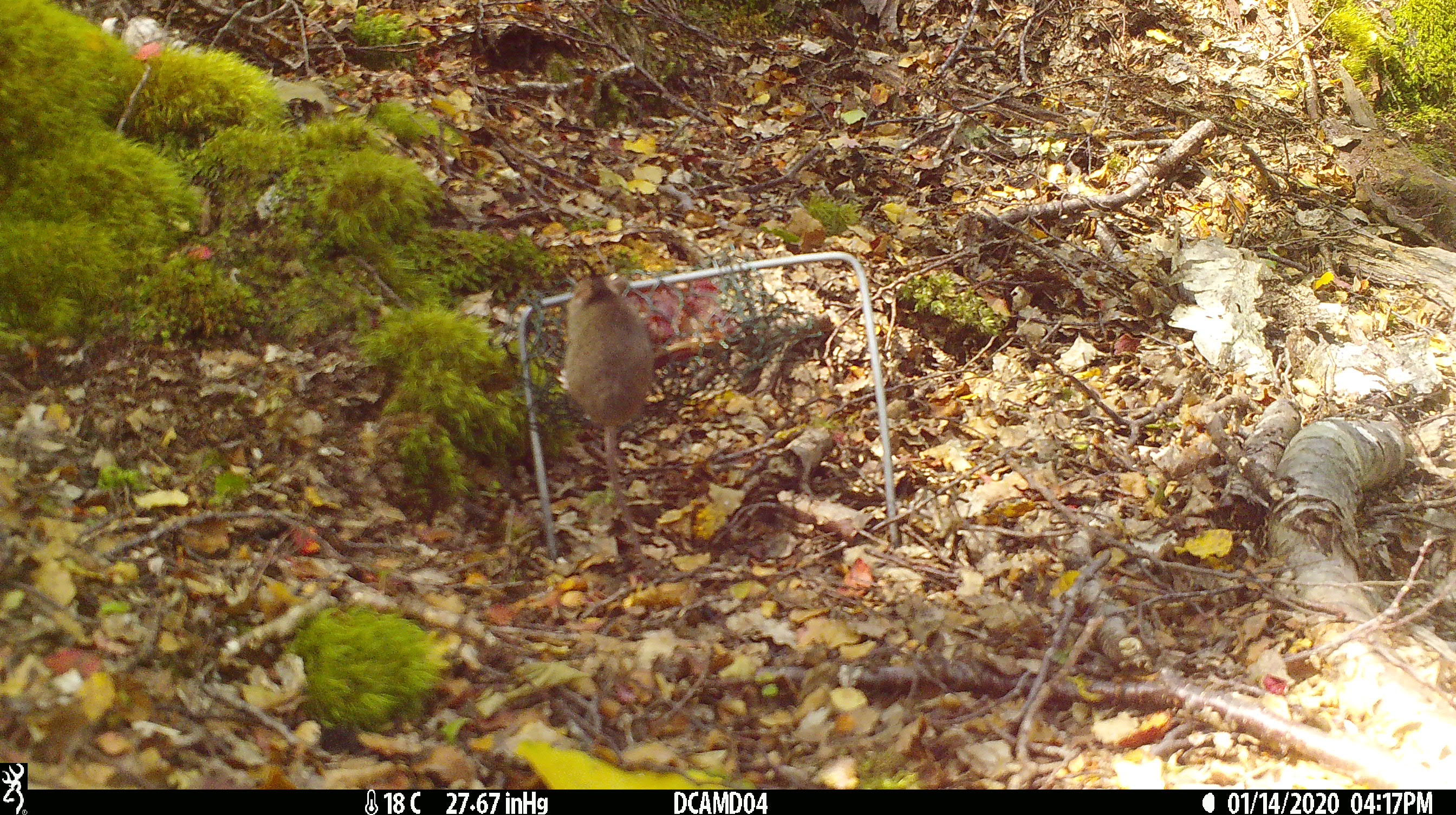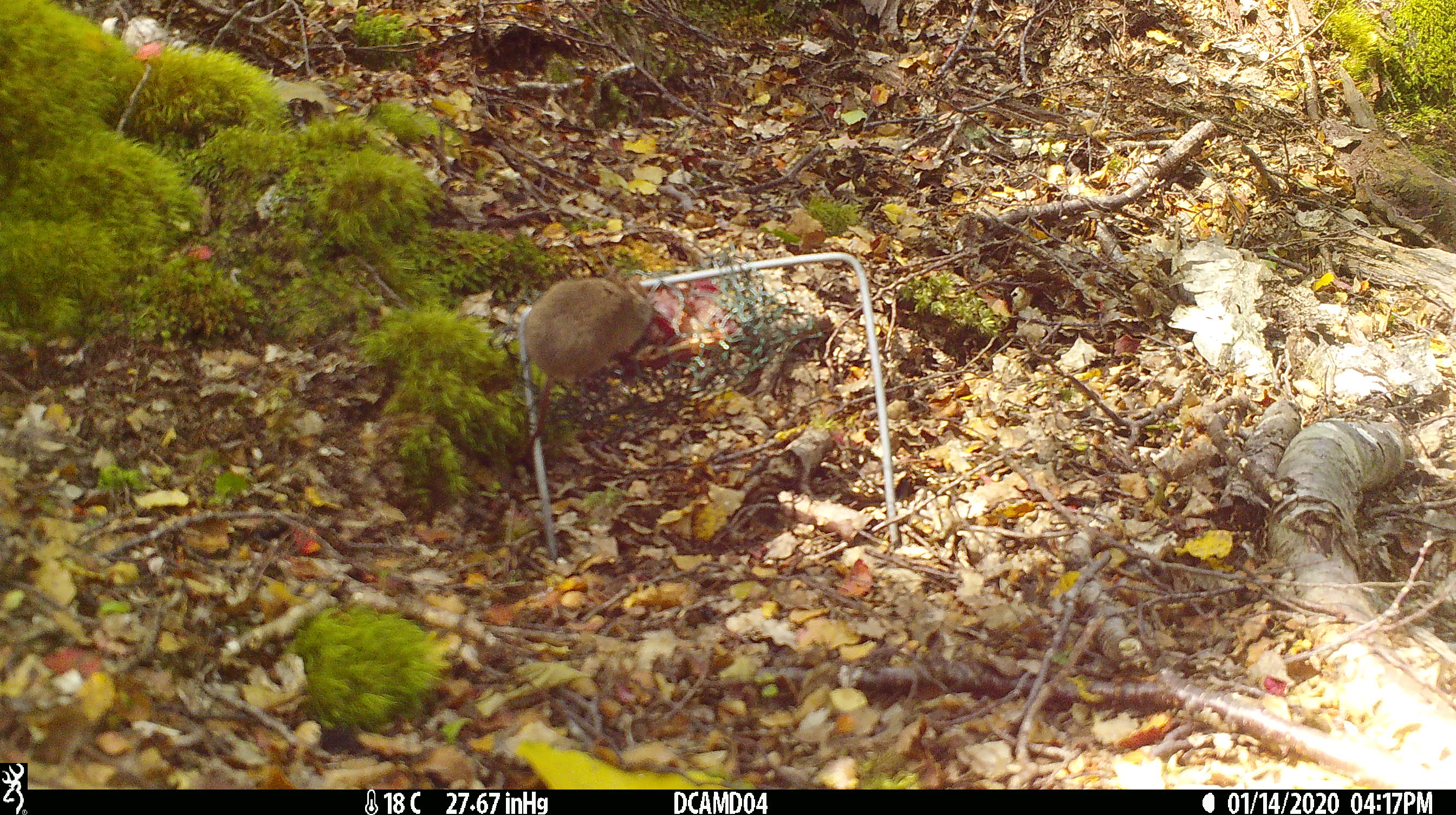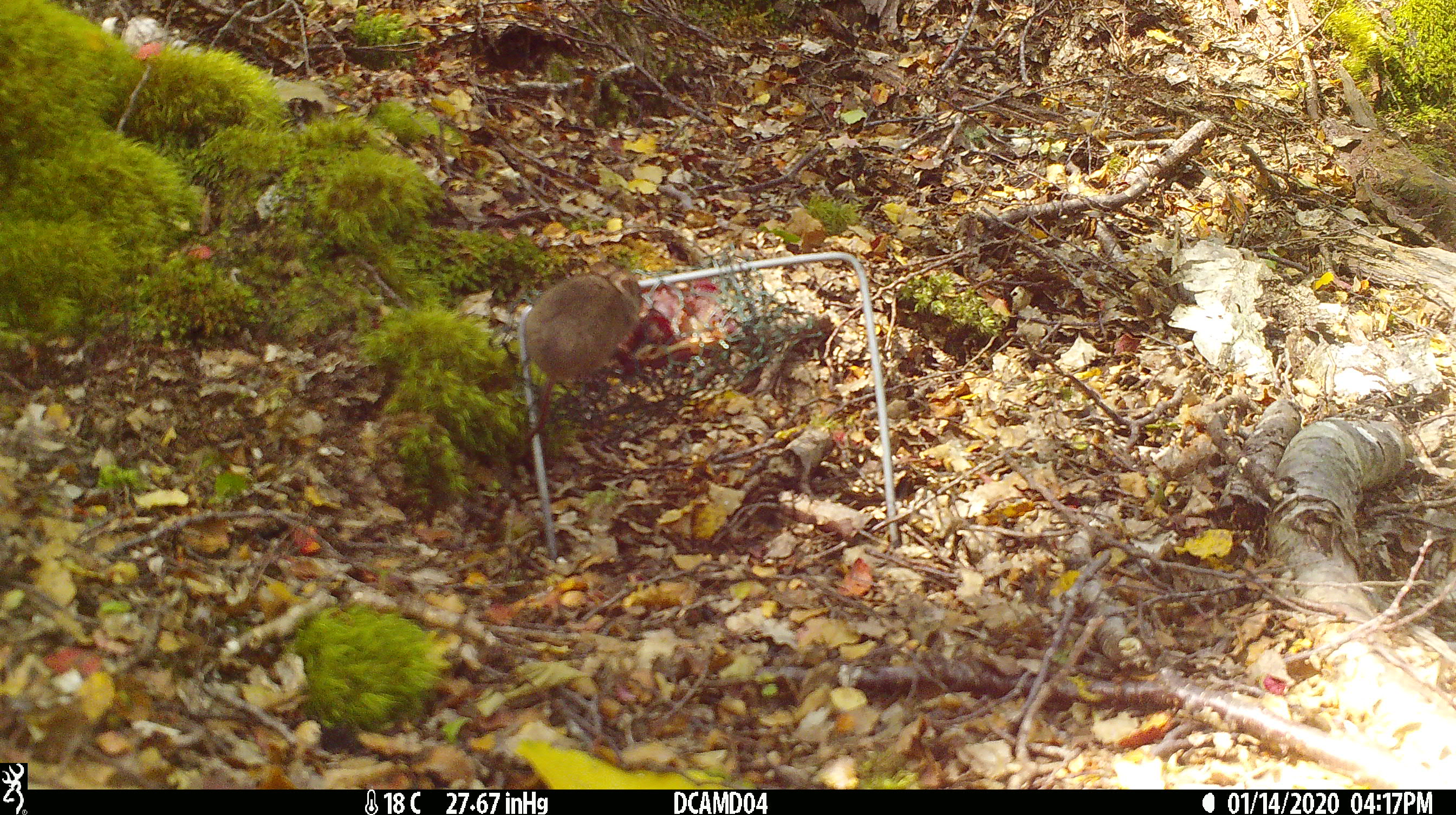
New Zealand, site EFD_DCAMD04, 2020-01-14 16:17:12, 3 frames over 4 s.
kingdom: Animalia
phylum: Chordata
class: Mammalia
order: Rodentia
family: Muridae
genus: Mus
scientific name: Mus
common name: mouse